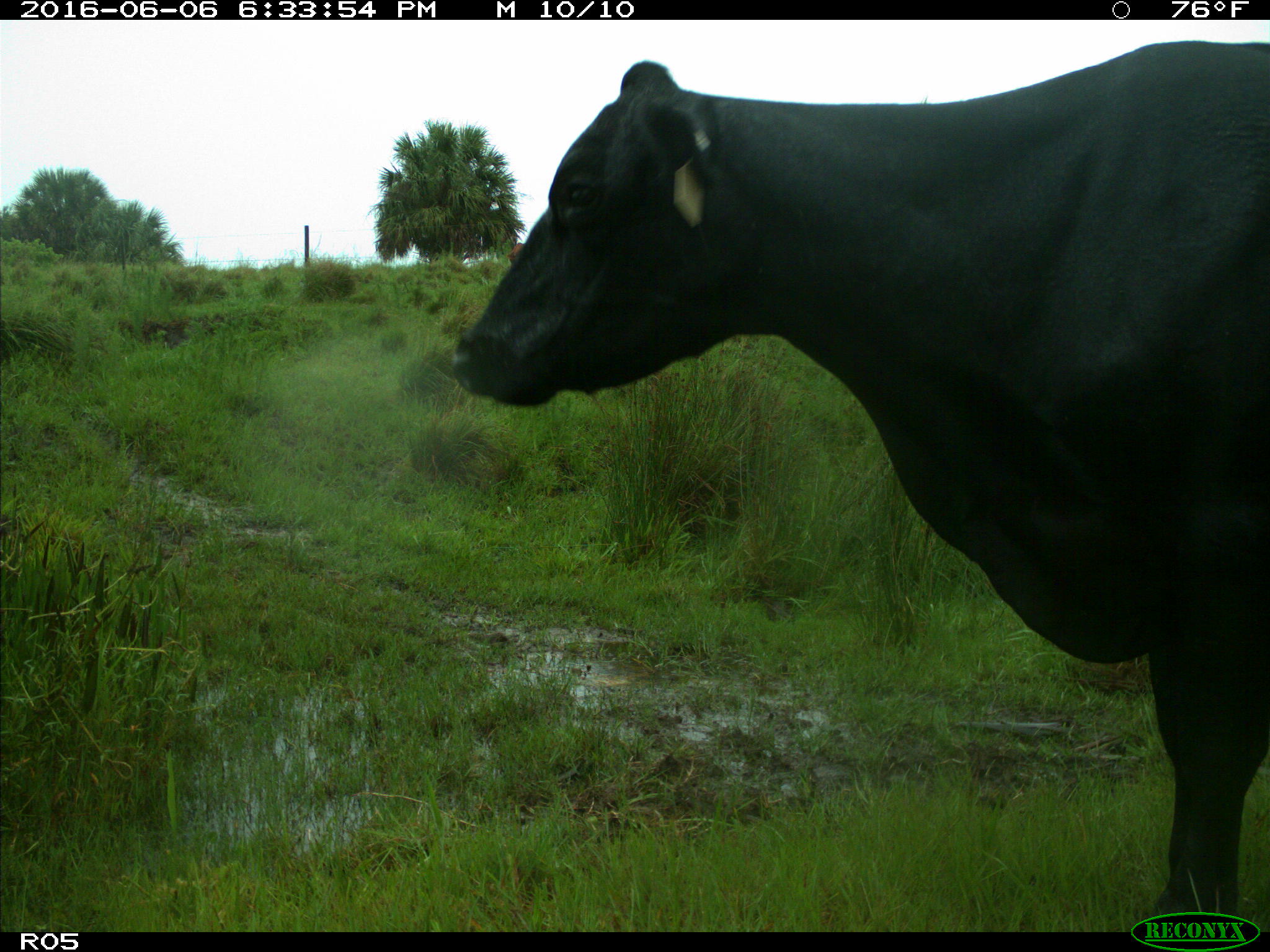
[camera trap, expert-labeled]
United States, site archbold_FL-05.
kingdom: Animalia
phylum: Chordata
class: Mammalia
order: Artiodactyla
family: Bovidae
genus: Bos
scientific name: Bos taurus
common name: domestic cow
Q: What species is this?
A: Bos taurus (domestic cow).